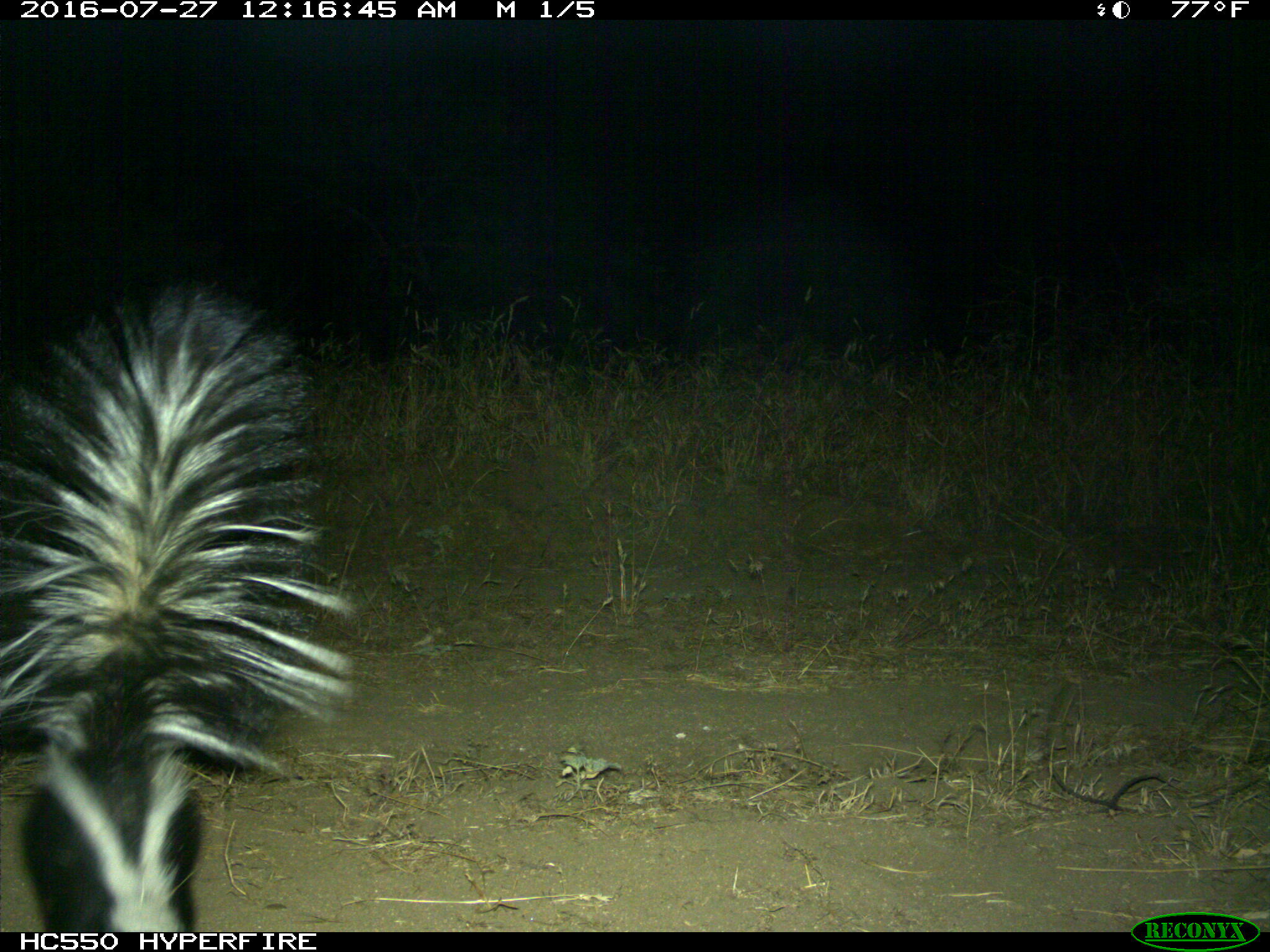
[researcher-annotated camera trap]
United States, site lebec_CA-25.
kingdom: Animalia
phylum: Chordata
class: Mammalia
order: Carnivora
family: Mephitidae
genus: Mephitis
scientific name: Mephitis mephitis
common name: striped skunk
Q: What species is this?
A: Mephitis mephitis (striped skunk).